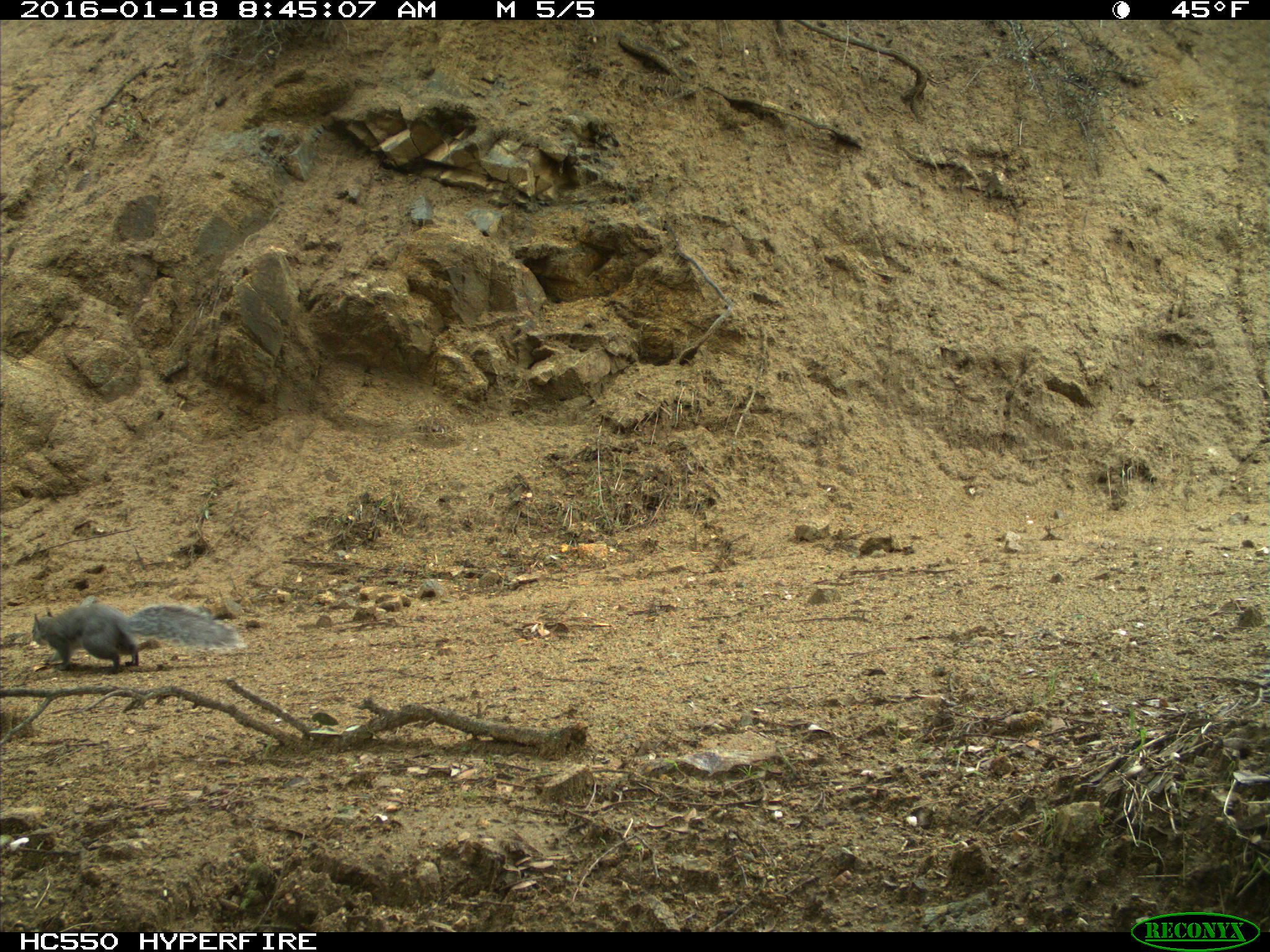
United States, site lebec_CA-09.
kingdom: Animalia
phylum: Chordata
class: Mammalia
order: Rodentia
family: Sciuridae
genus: Sciurus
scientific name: Sciurus carolinensis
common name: eastern gray squirrel